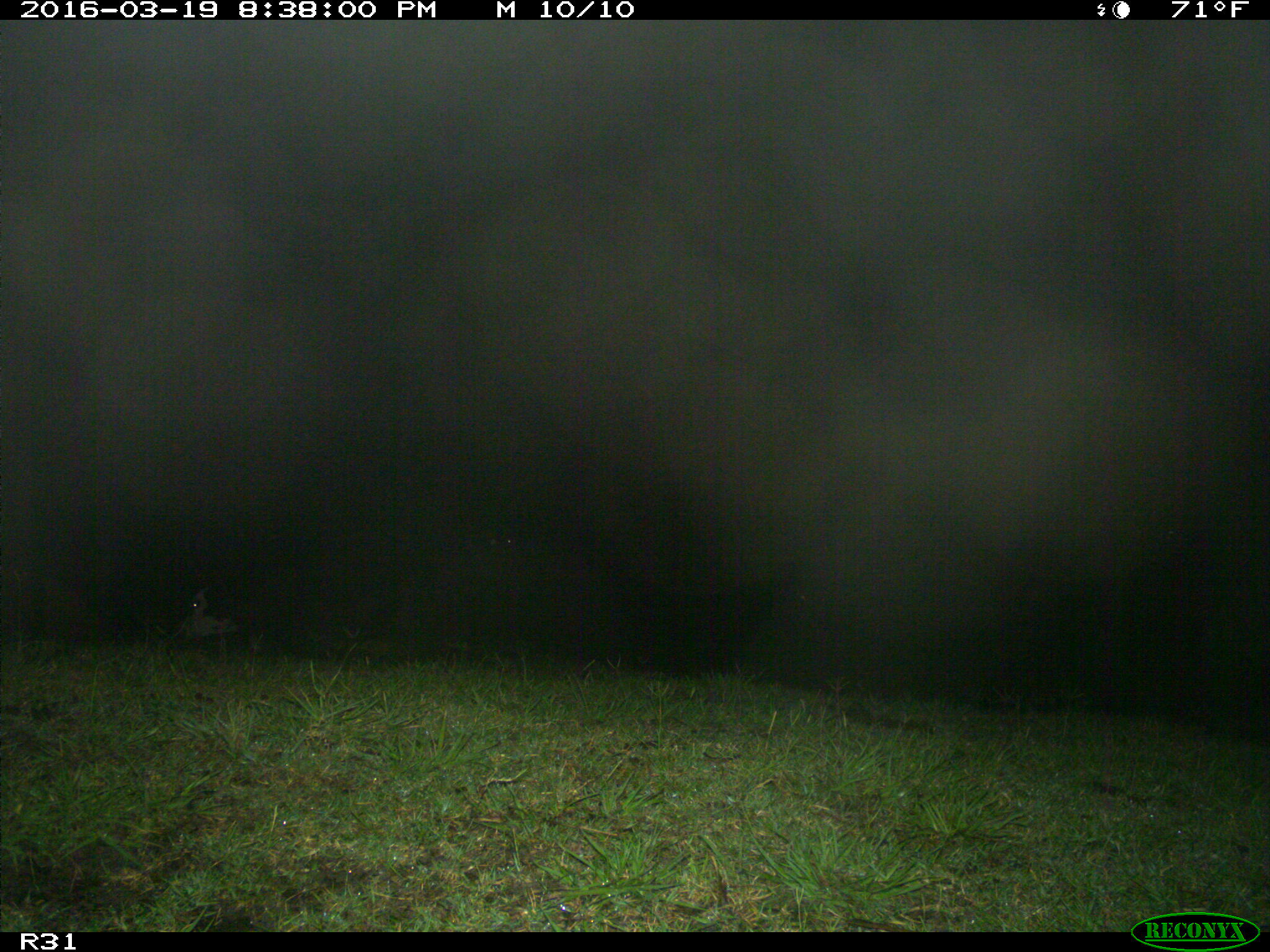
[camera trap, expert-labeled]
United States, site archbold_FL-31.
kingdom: Animalia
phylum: Chordata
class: Mammalia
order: Artiodactyla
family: Bovidae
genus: Bos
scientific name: Bos taurus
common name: domestic cow